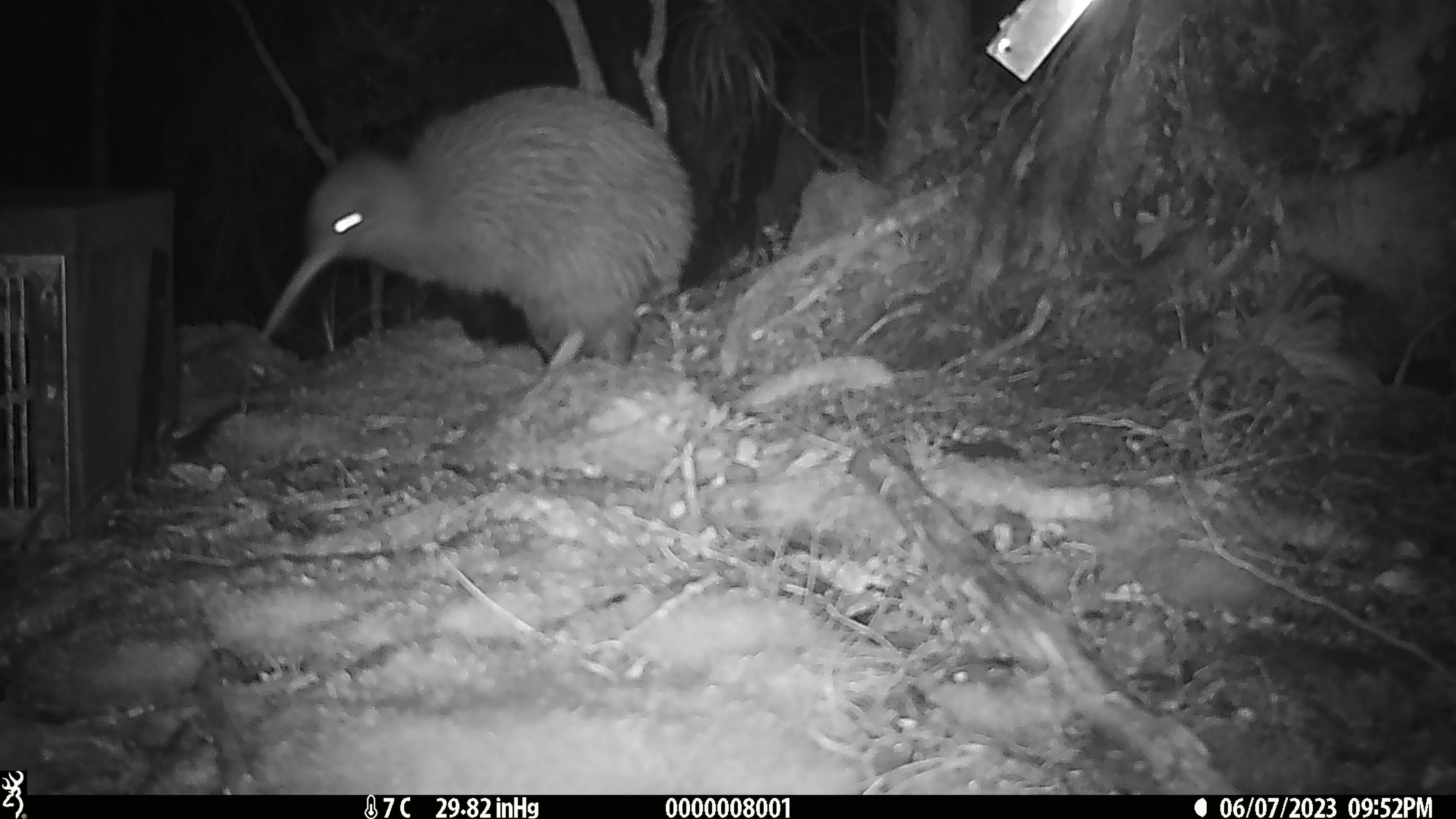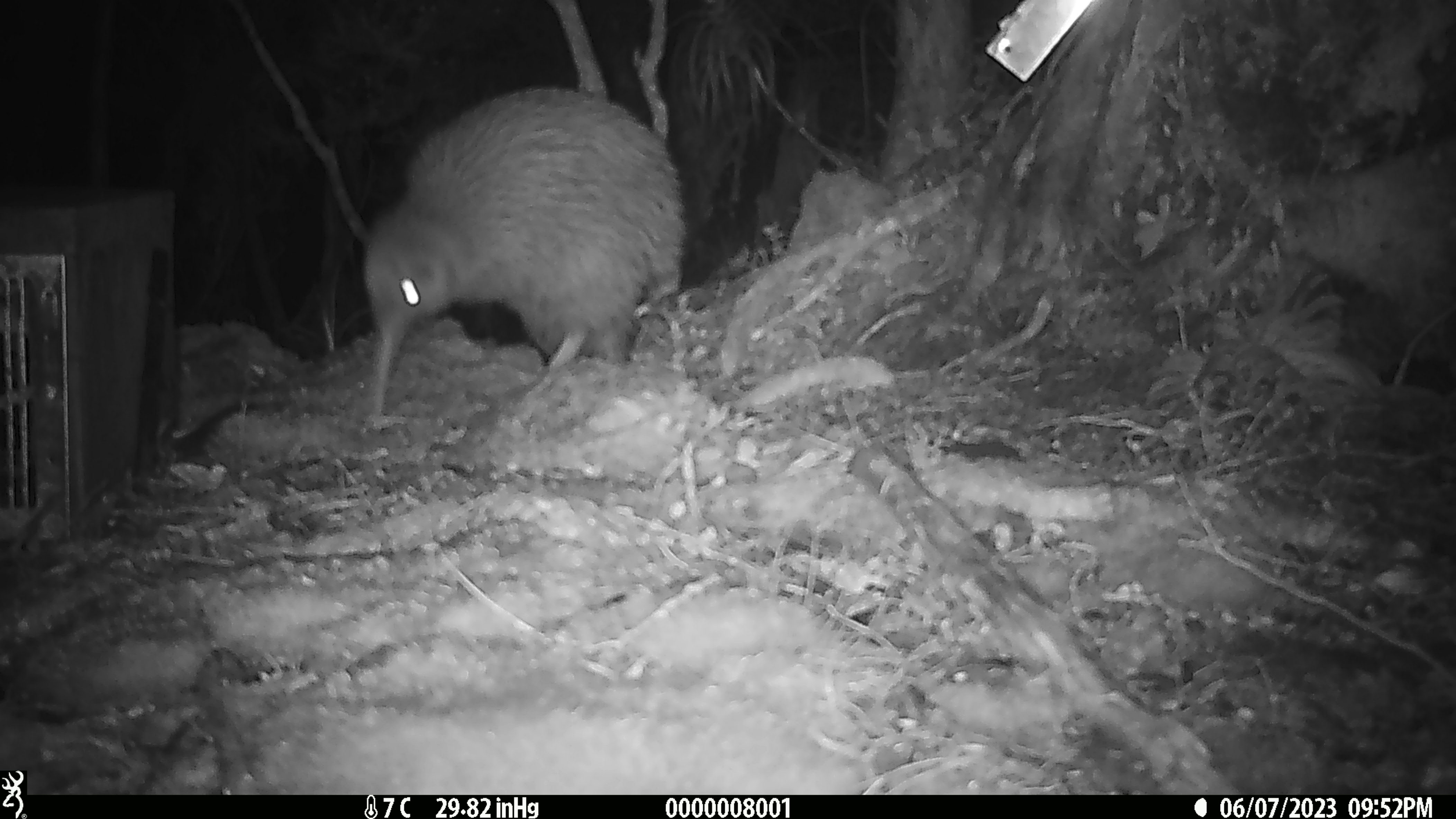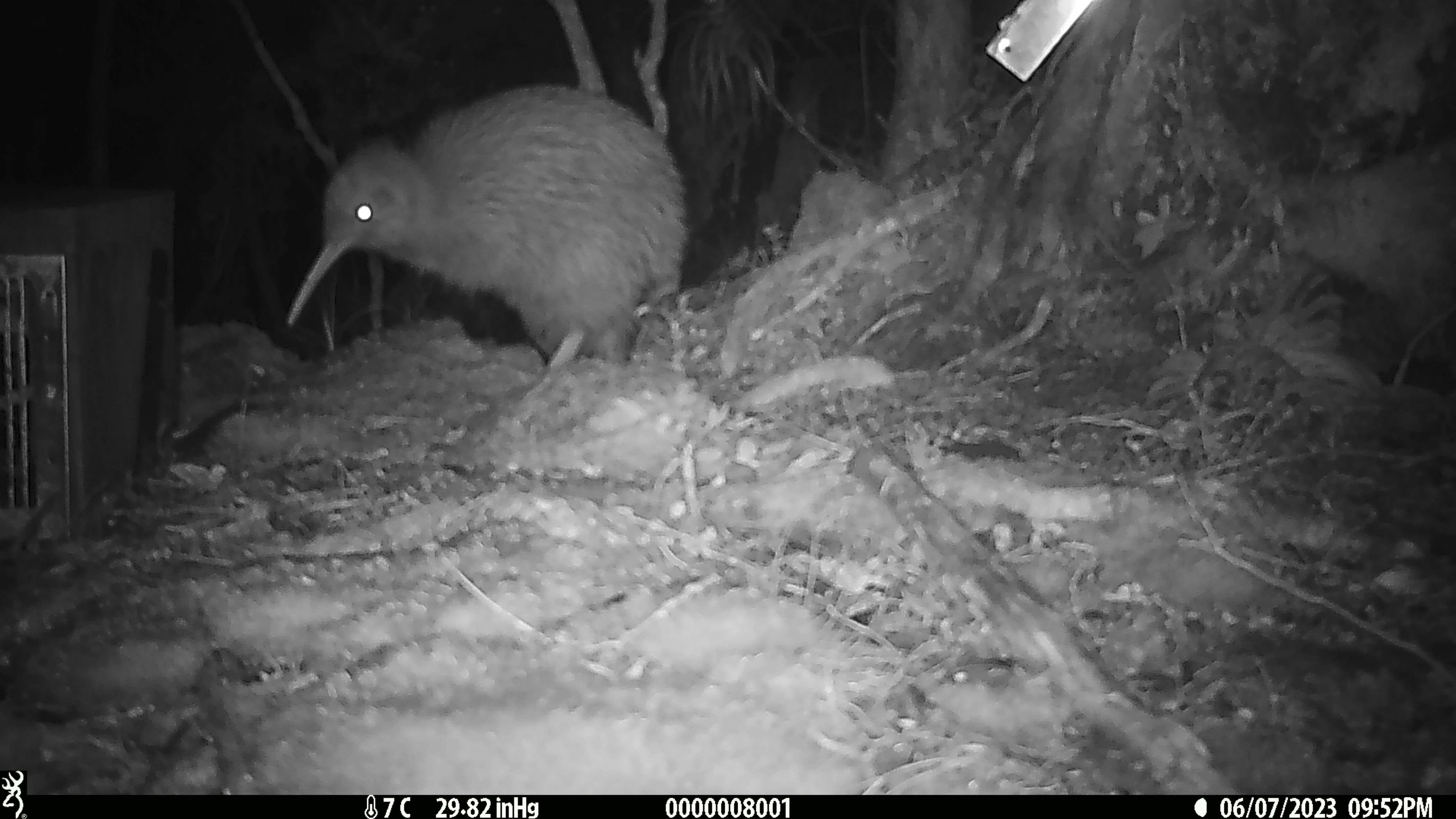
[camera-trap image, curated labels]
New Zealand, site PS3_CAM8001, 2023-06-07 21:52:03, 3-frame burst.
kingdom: Animalia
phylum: Chordata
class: Aves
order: Apterygiformes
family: Apterygidae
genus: Apteryx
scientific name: Apteryx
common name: kiwi